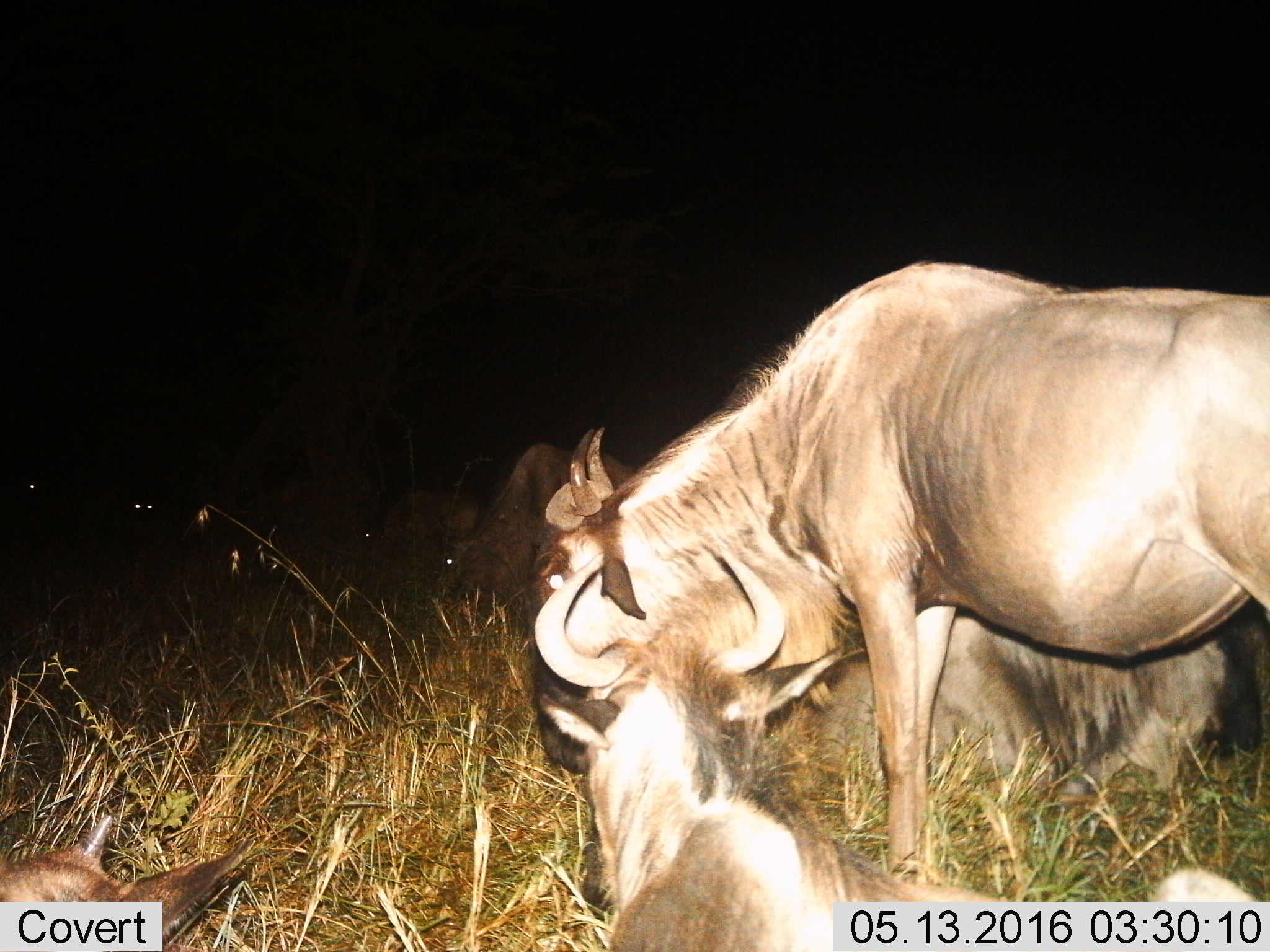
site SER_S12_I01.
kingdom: Animalia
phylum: Chordata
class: Mammalia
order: Artiodactyla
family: Bovidae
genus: Connochaetes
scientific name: Connochaetes taurinus taurinus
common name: blue wildebeest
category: wildebeestblue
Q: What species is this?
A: Wildebeestblue (blue wildebeest) (Connochaetes taurinus taurinus).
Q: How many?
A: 4.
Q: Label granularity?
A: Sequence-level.